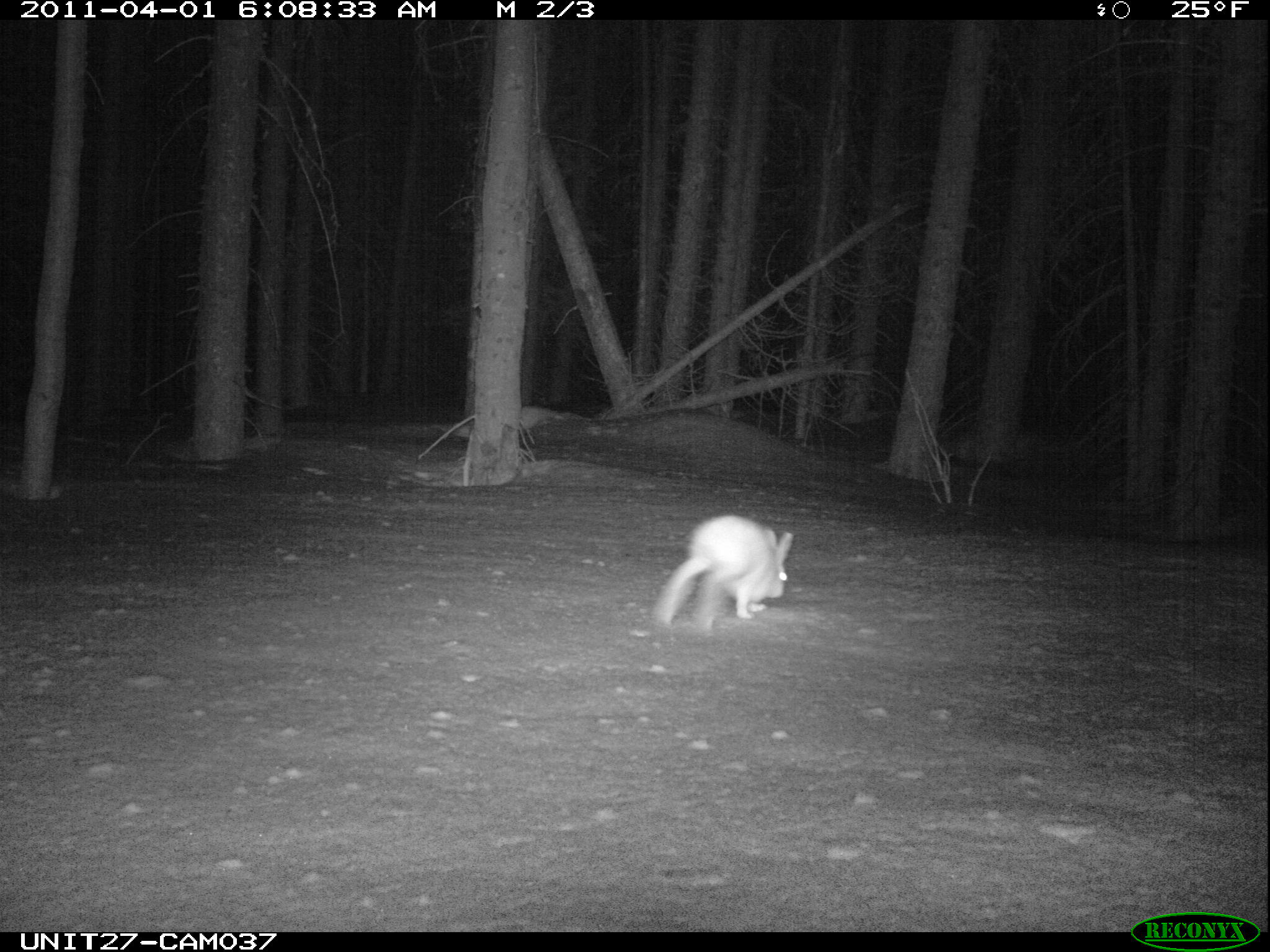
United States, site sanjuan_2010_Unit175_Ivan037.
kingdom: Animalia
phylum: Chordata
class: Mammalia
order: Lagomorpha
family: Leporidae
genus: Lepus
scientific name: Lepus americanus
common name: snowshoe hare